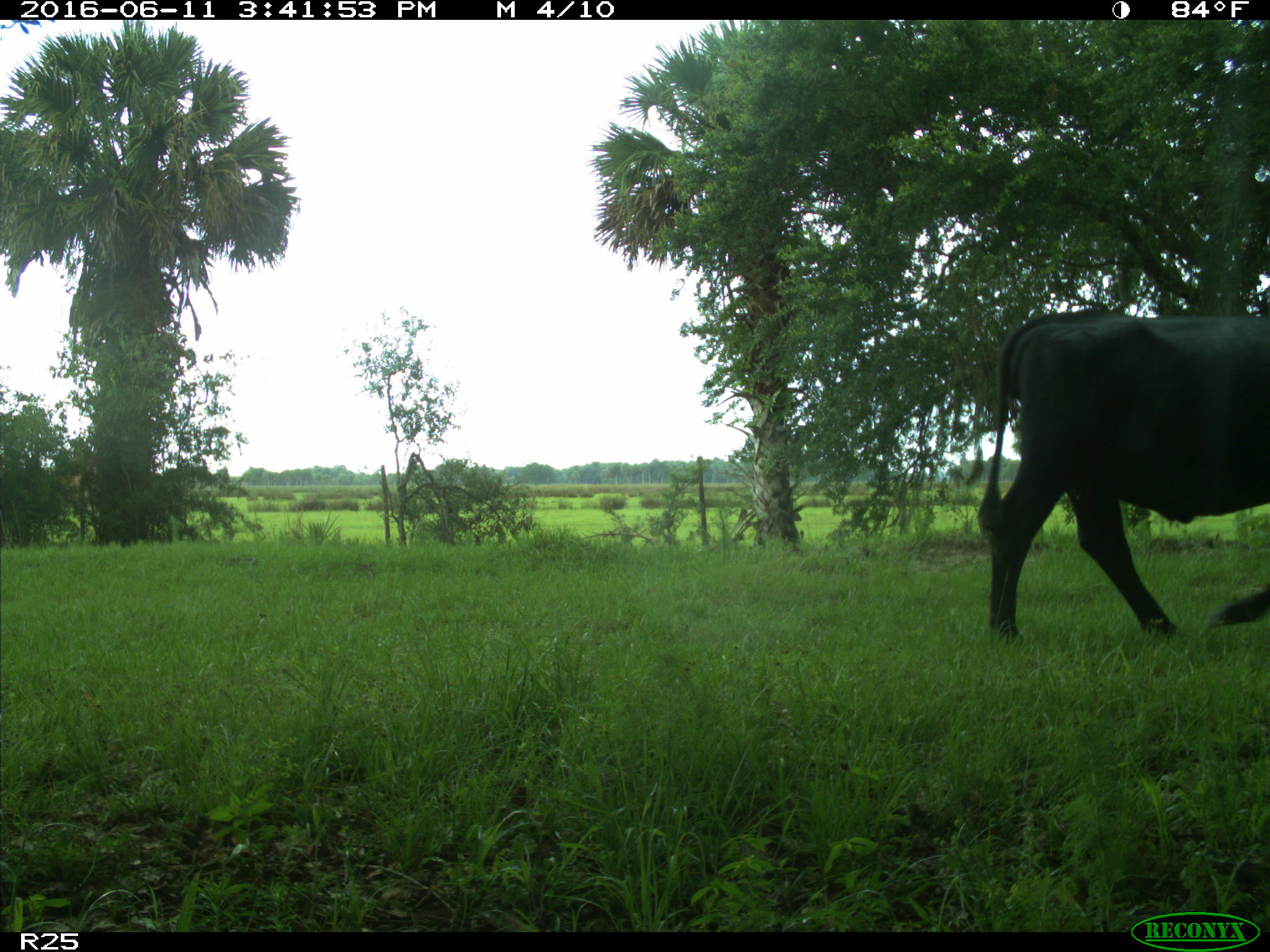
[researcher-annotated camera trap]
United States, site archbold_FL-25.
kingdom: Animalia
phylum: Chordata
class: Mammalia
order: Artiodactyla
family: Bovidae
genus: Bos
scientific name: Bos taurus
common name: domestic cow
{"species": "Bos taurus (domestic cow)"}